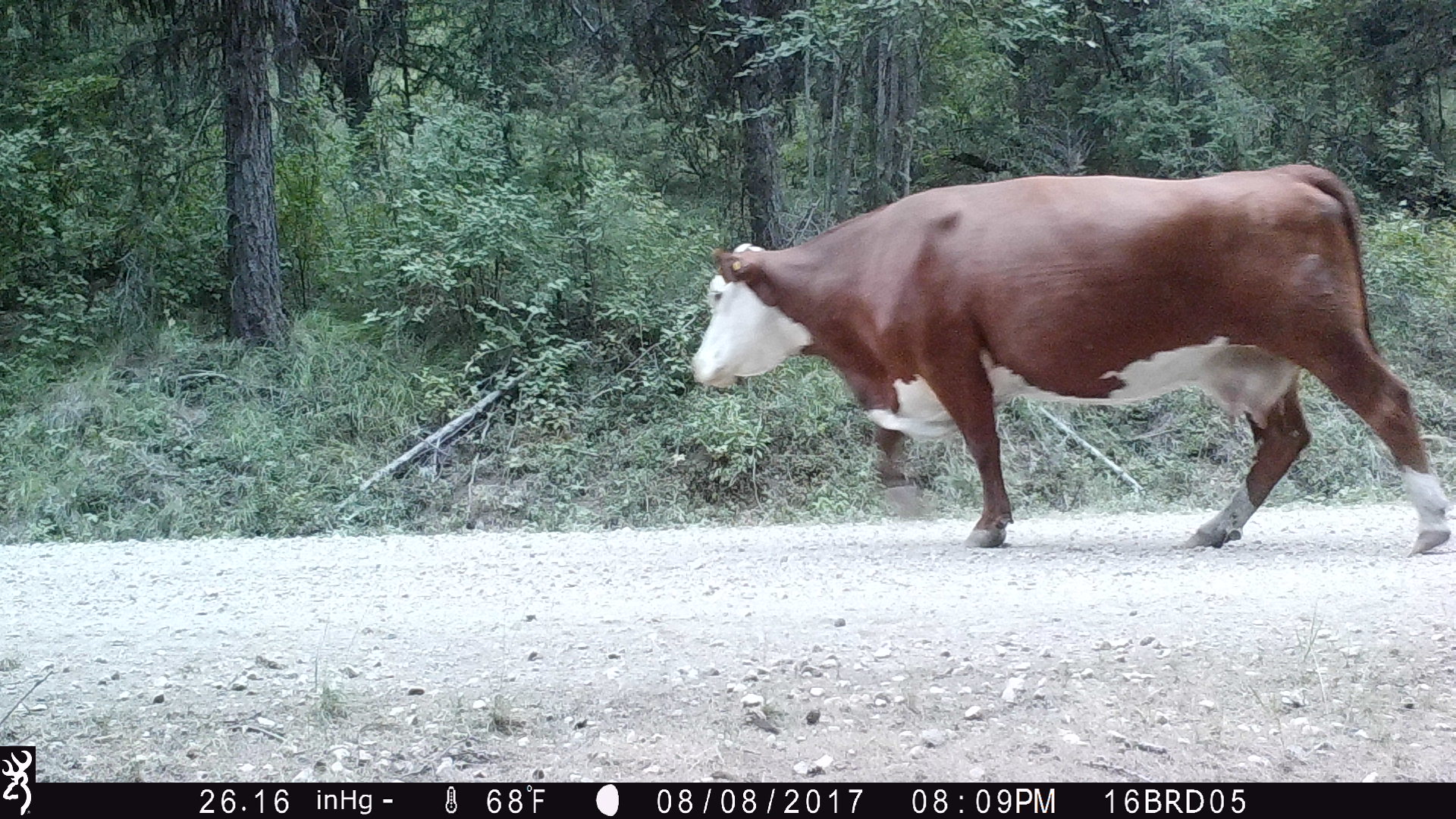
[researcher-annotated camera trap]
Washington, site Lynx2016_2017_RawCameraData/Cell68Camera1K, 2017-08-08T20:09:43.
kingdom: Animalia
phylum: Chordata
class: Mammalia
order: Artiodactyla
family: Bovidae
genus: Bos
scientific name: Bos taurus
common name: domestic cattle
Domestic cattle (Bos taurus). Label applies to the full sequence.